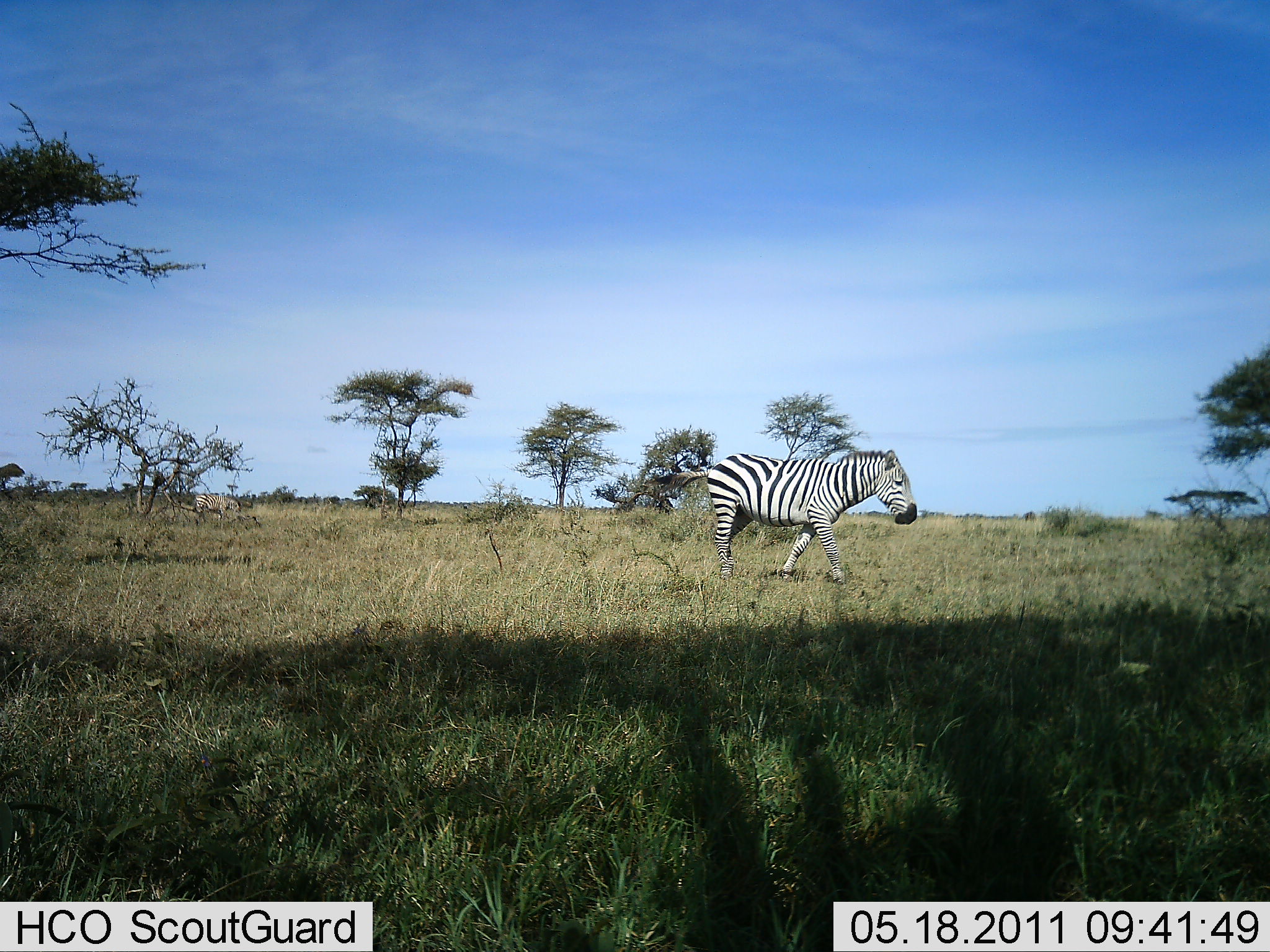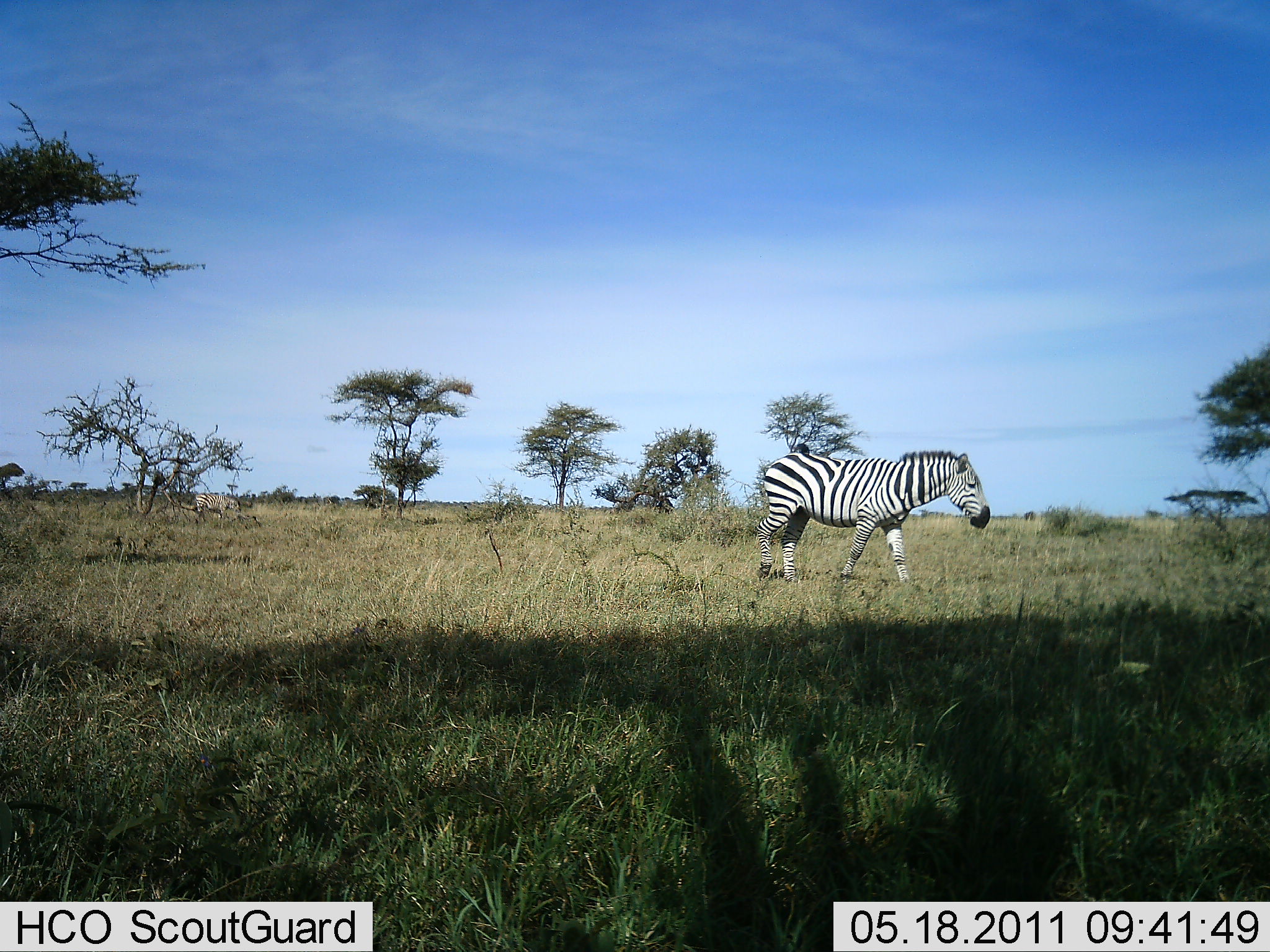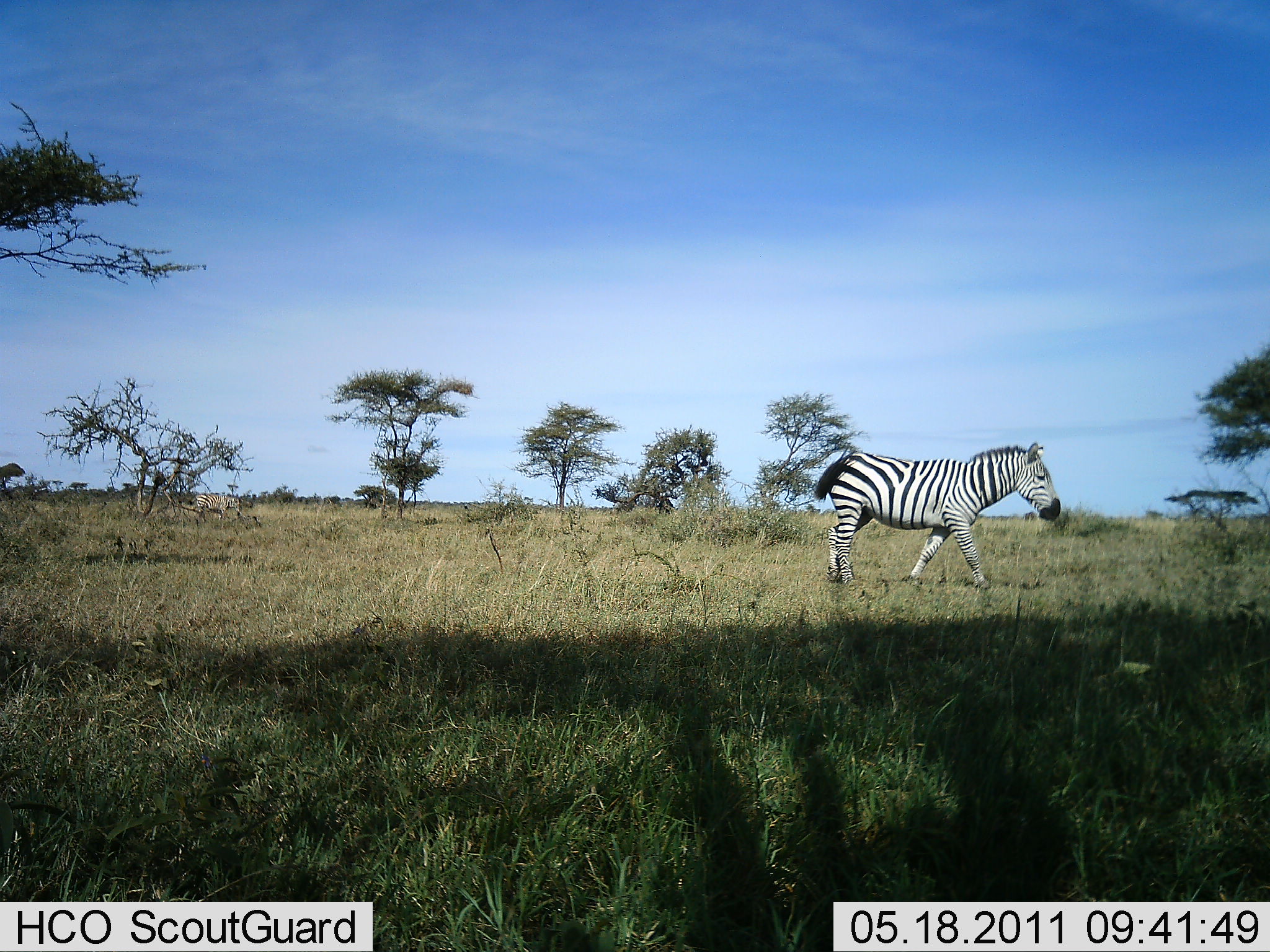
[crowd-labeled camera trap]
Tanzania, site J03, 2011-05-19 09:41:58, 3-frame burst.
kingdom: Animalia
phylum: Chordata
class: Mammalia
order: Perissodactyla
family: Equidae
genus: Equus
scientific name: Equus quagga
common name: plains zebra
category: zebra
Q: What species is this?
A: Zebra (plains zebra) (Equus quagga).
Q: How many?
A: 1.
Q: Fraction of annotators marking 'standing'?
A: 20%.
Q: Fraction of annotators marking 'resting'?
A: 0%.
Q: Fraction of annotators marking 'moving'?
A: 93%.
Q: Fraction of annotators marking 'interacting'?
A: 0%.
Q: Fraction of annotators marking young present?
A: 0%.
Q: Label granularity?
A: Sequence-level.